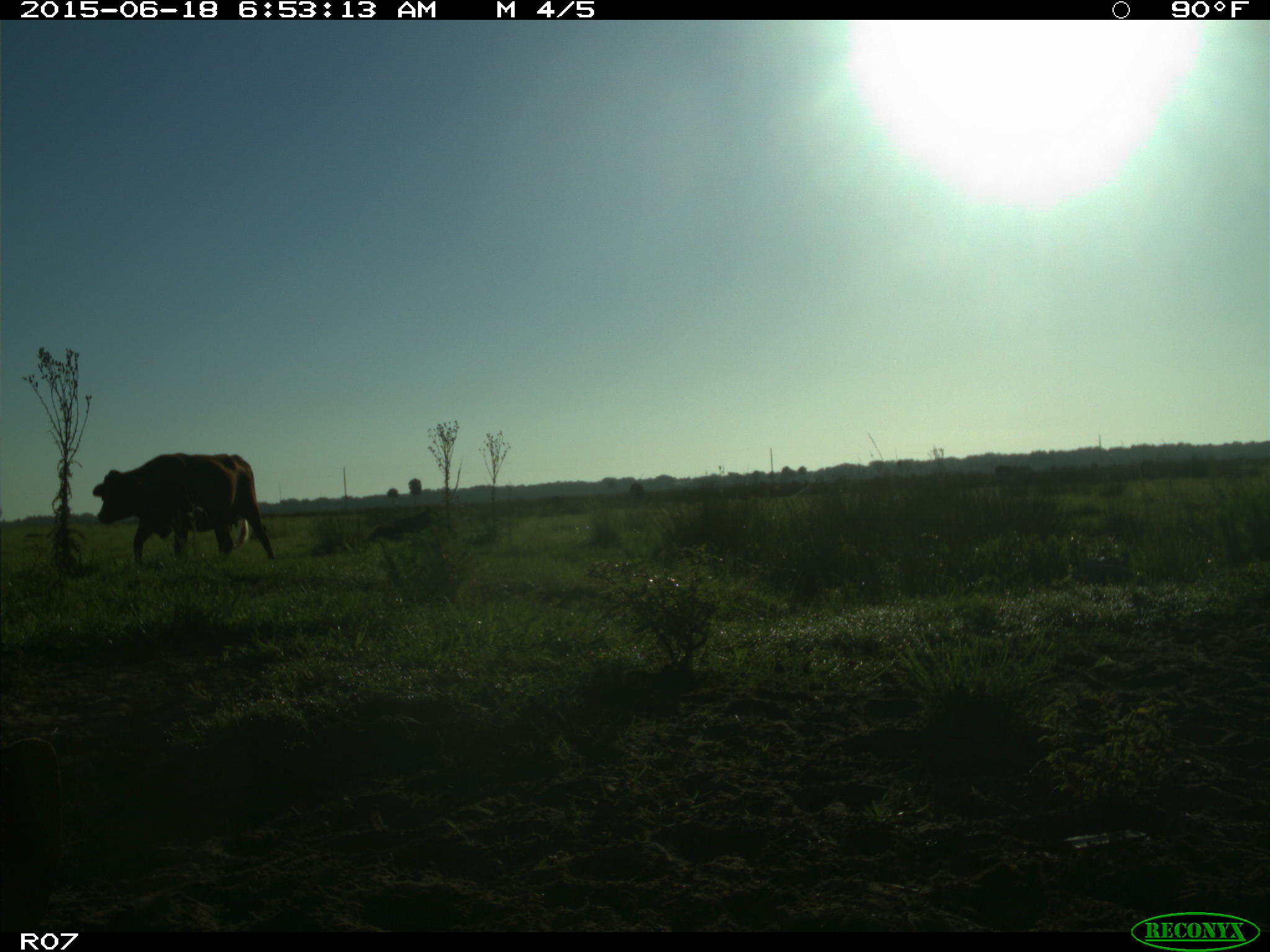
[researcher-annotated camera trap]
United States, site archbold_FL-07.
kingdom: Animalia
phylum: Chordata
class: Mammalia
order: Artiodactyla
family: Bovidae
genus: Bos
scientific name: Bos taurus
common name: domestic cow